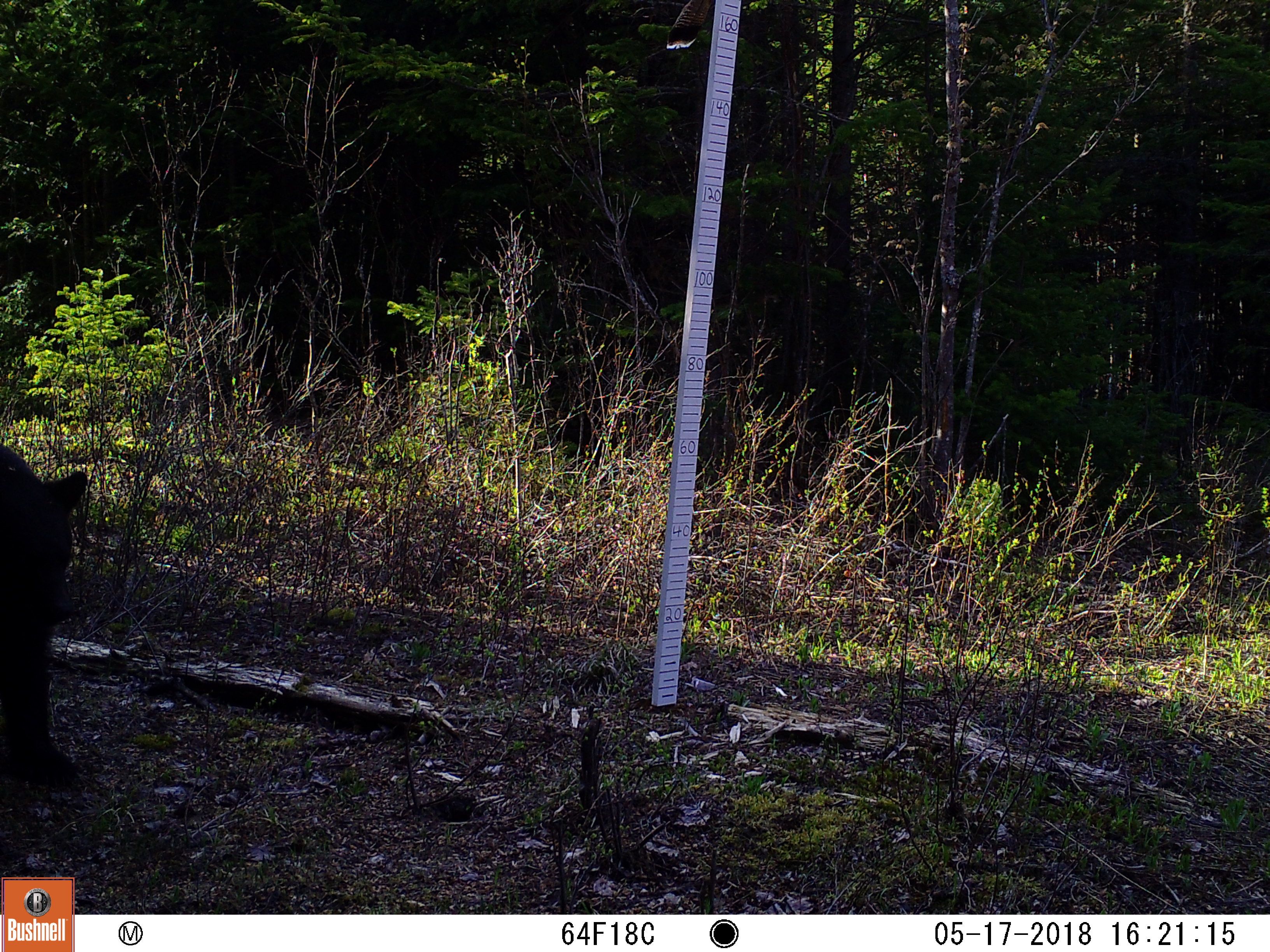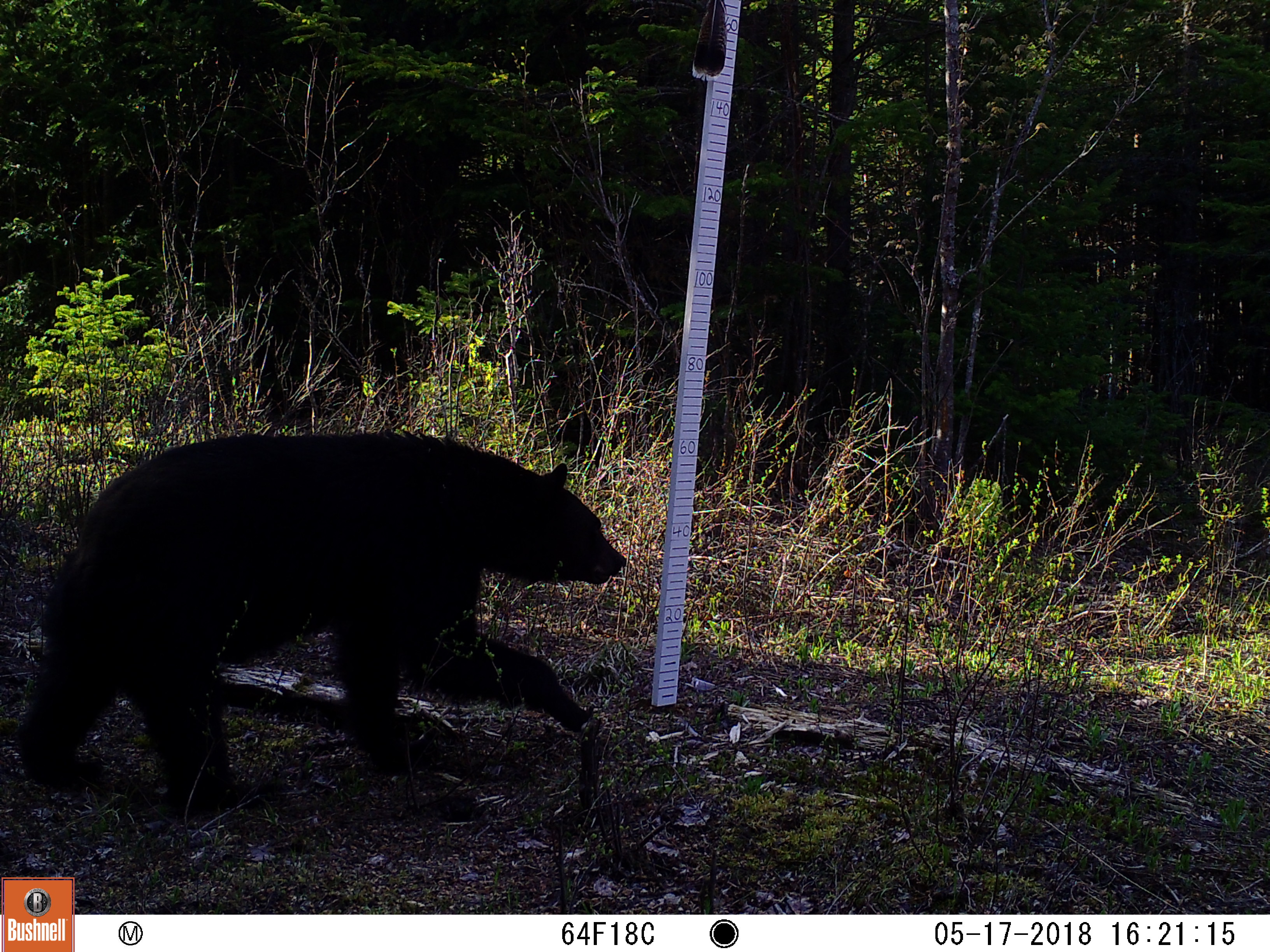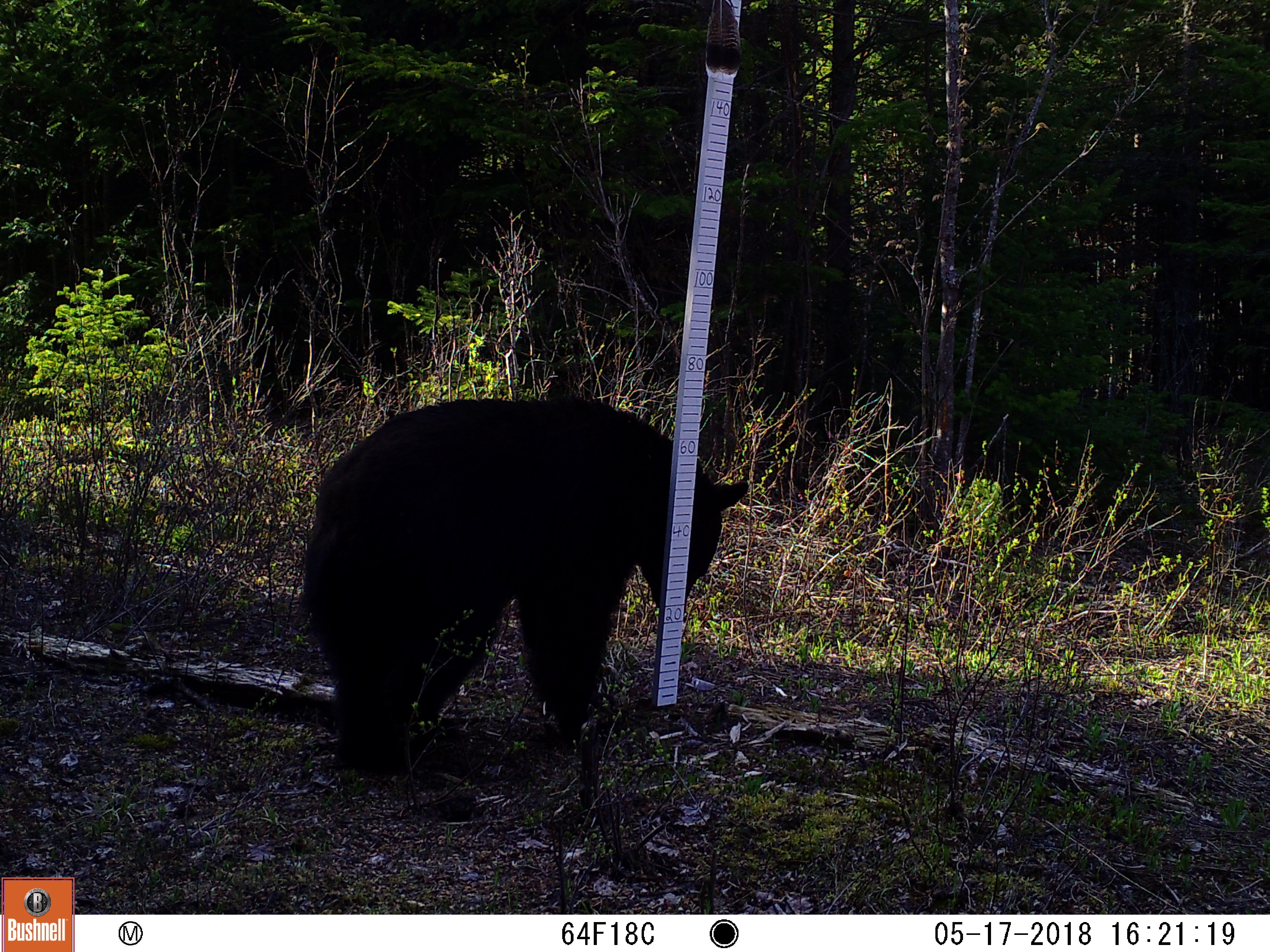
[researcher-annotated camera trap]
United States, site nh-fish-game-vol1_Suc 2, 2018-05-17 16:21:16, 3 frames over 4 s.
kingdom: Animalia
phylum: Chordata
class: Mammalia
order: Carnivora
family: Ursidae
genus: Ursus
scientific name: Ursus americanus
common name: black bear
Black bear (Ursus americanus).